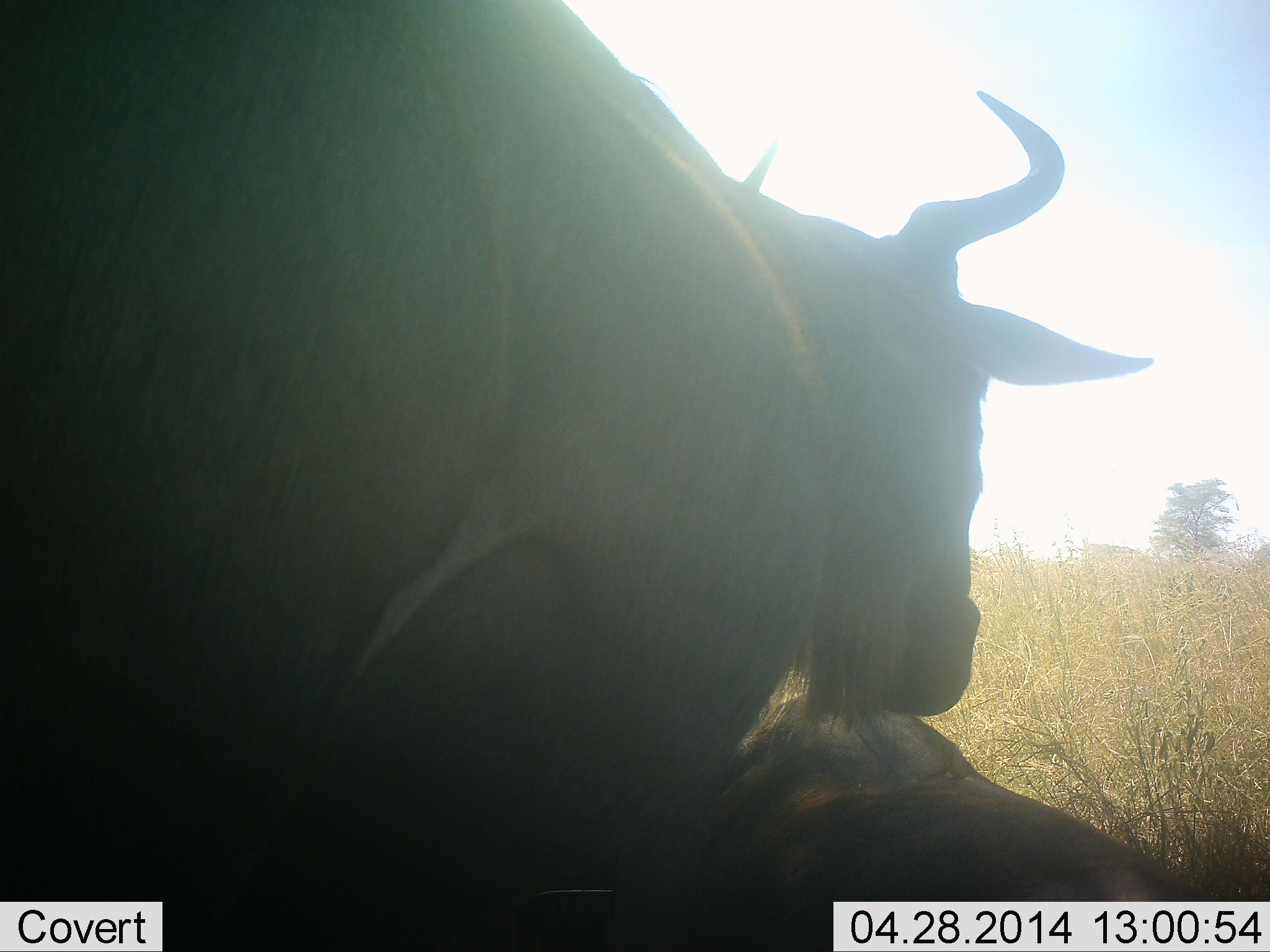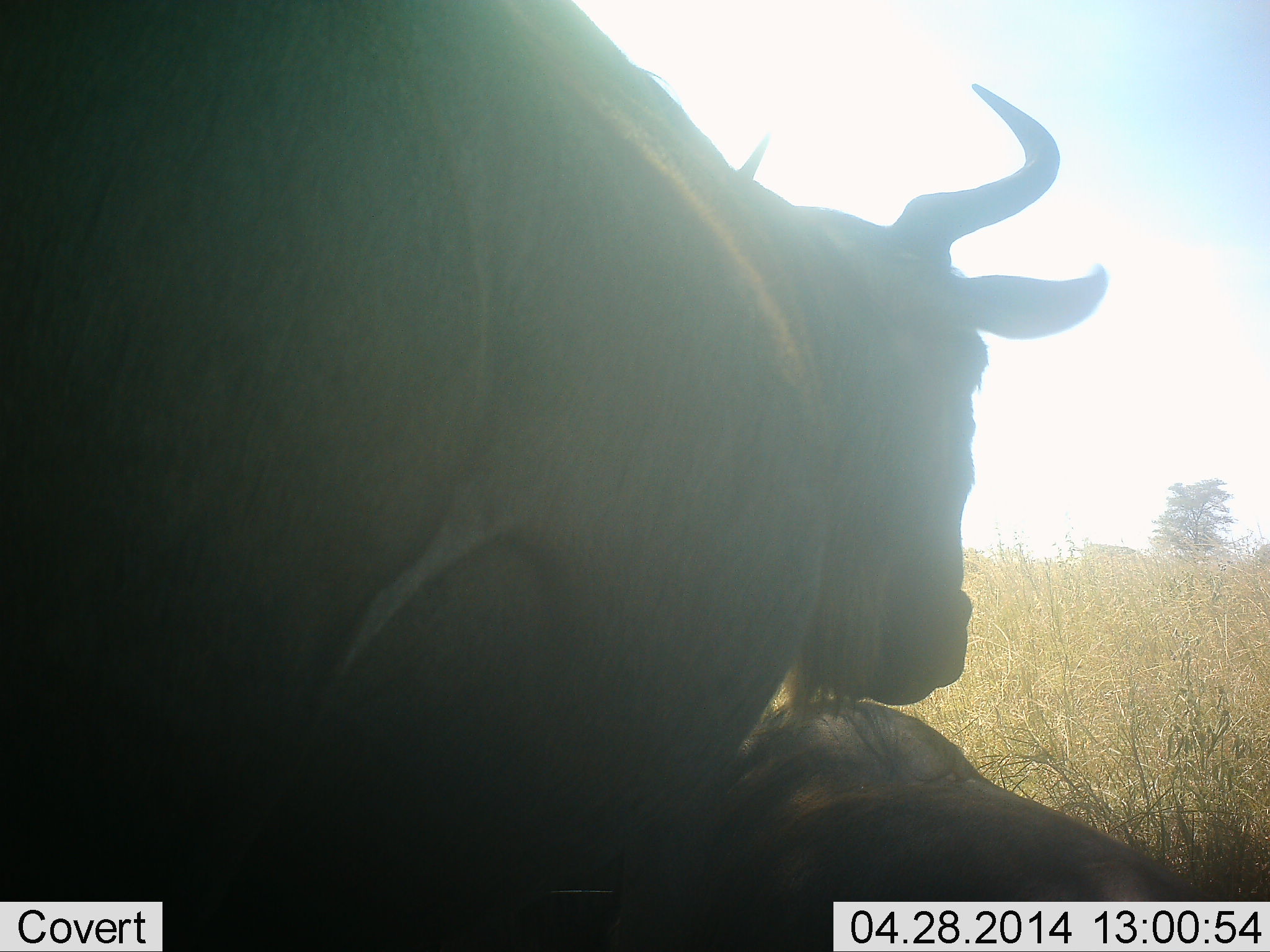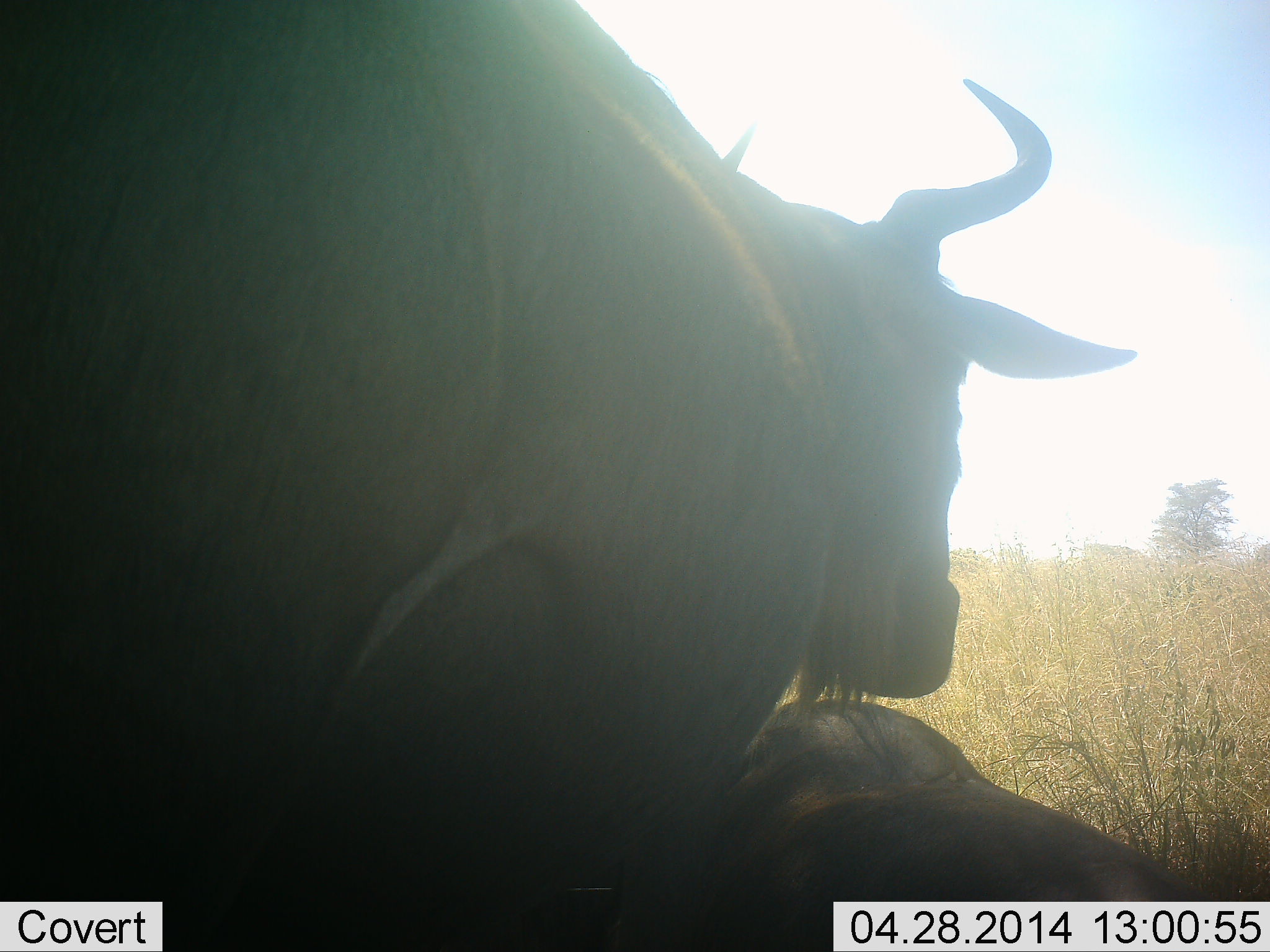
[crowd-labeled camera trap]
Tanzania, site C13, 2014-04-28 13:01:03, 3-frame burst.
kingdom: Animalia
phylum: Chordata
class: Mammalia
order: Artiodactyla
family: Bovidae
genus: Connochaetes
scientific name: Connochaetes taurinus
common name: blue wildebeest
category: wildebeest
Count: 2.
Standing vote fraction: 70%.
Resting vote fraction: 90%.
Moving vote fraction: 0%.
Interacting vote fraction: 10%.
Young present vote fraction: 0%.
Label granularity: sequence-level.